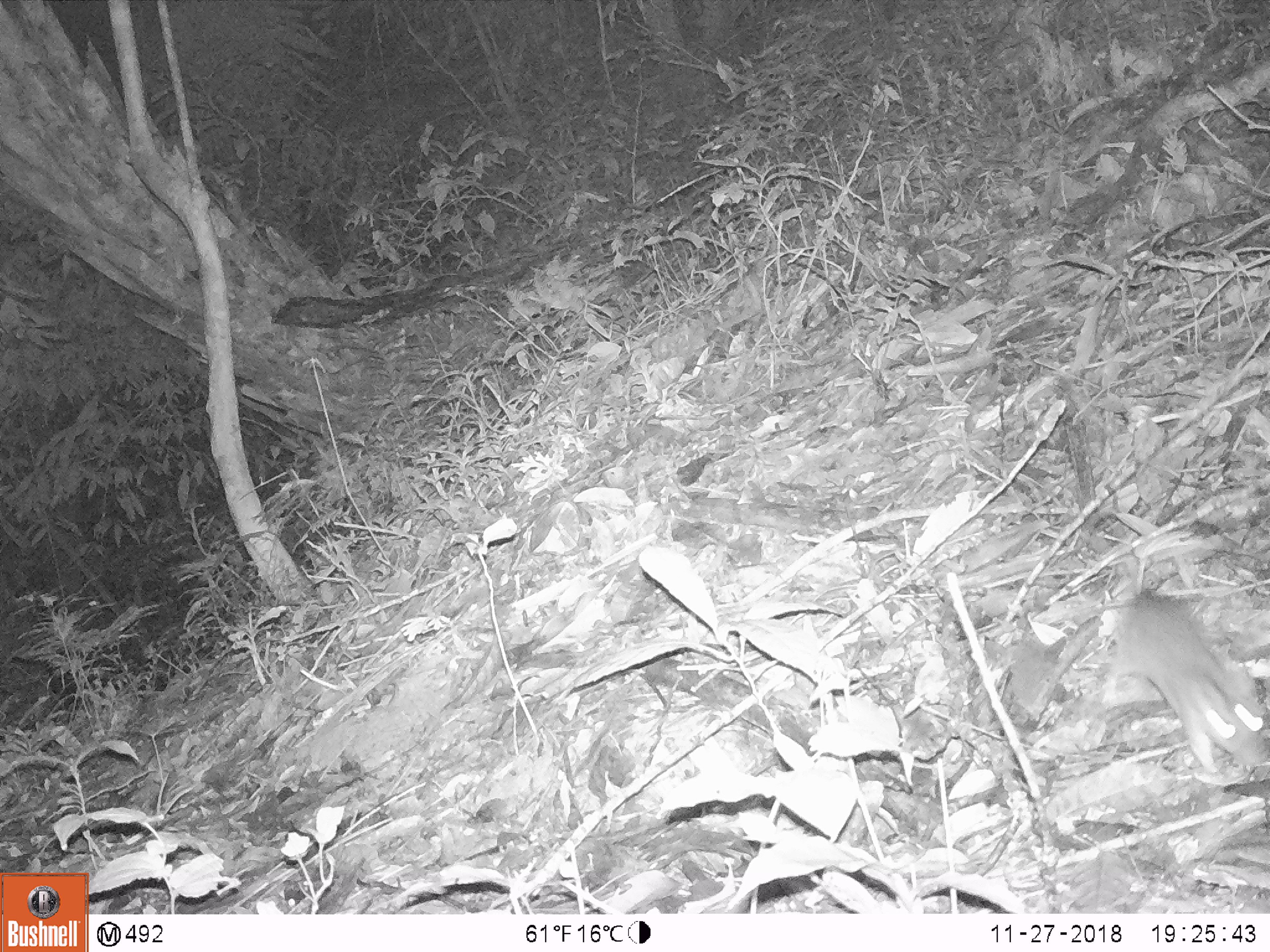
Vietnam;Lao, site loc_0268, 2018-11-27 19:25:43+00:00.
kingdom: Animalia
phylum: Chordata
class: Mammalia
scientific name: Mammalia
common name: mammal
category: unidentified small mammal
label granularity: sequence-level